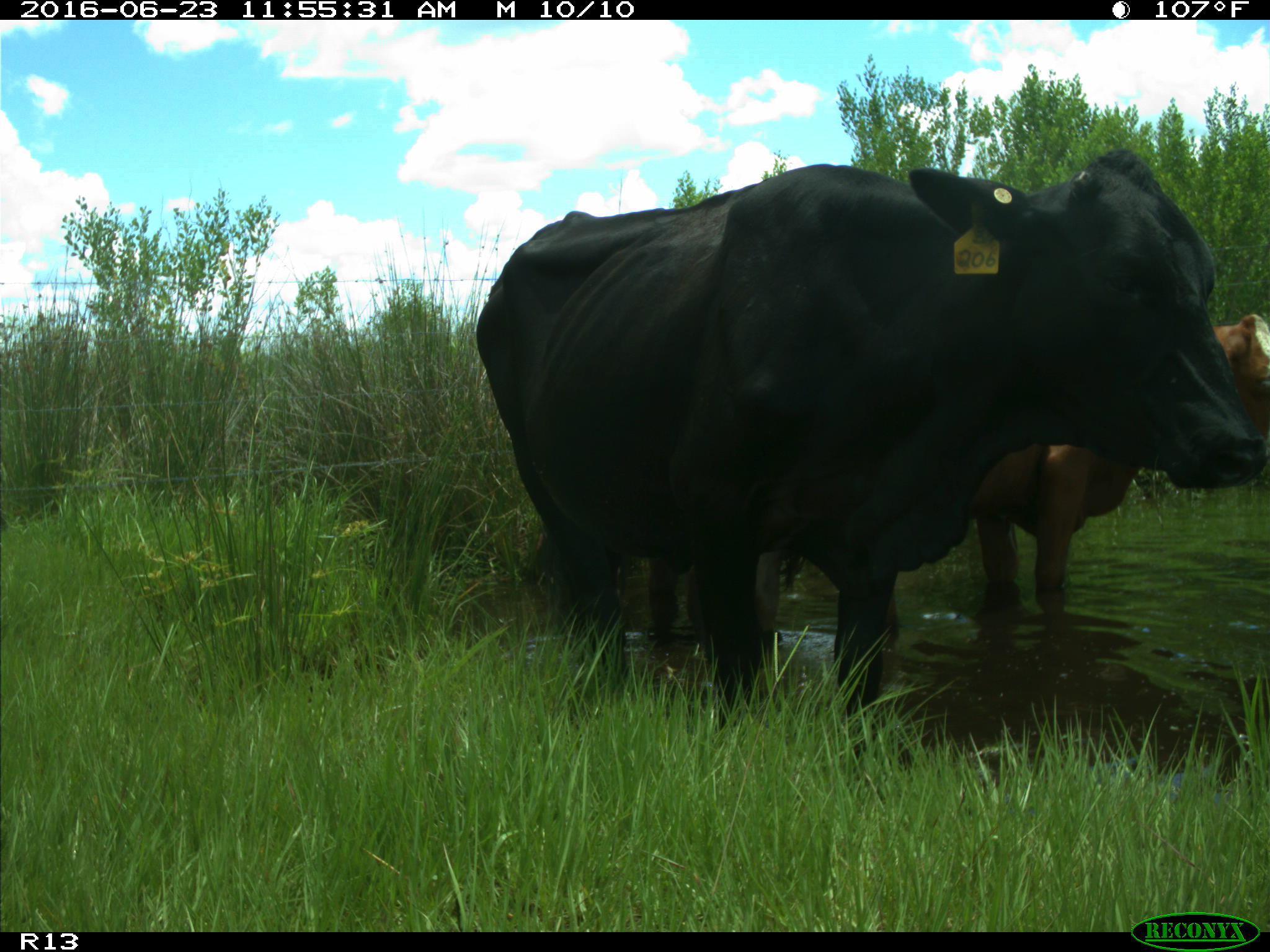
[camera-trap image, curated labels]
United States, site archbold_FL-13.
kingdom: Animalia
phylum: Chordata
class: Mammalia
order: Artiodactyla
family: Bovidae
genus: Bos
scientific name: Bos taurus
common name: domestic cow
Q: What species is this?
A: Bos taurus (domestic cow).